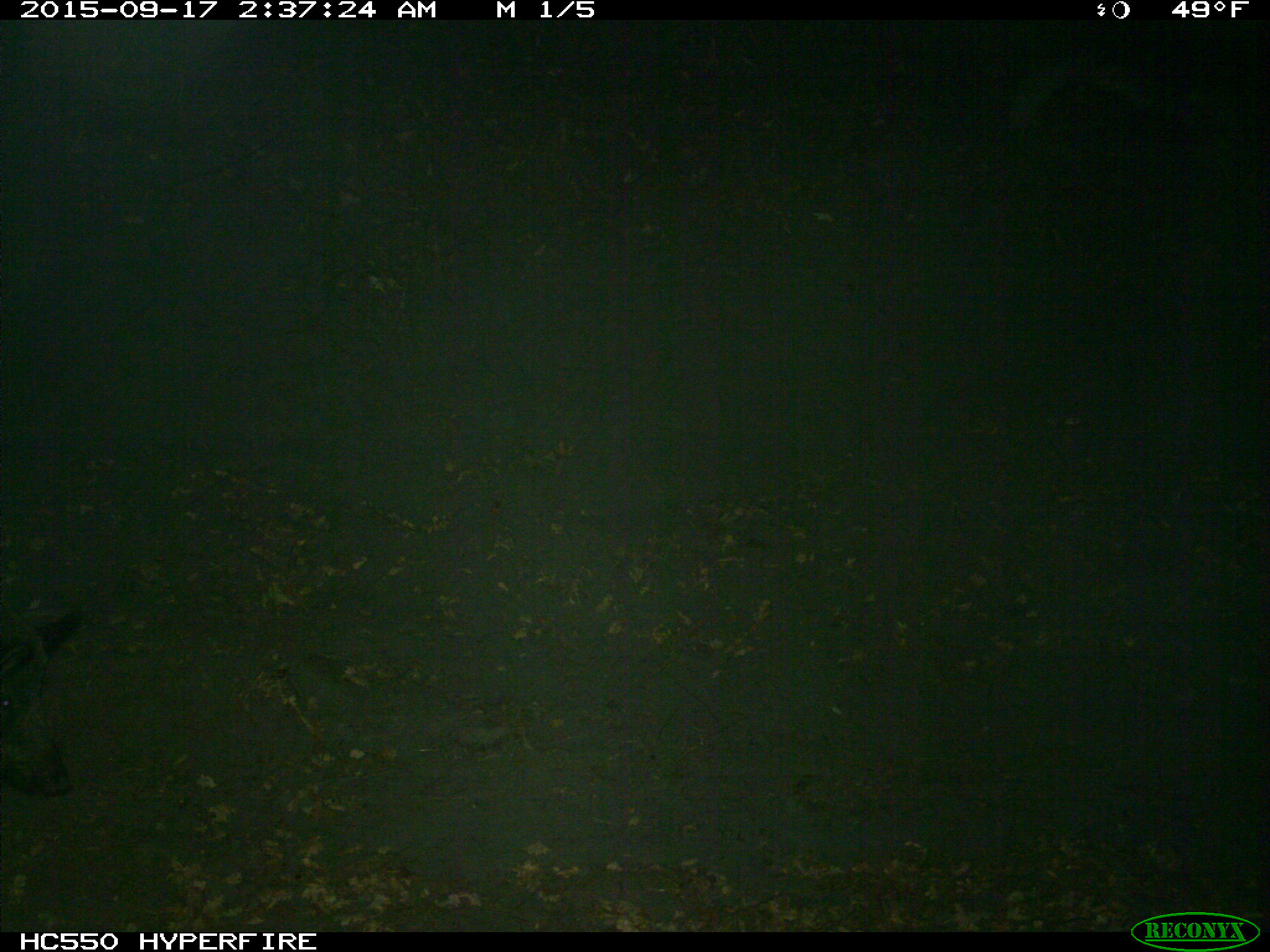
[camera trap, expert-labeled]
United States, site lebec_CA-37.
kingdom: Animalia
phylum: Chordata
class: Mammalia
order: Artiodactyla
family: Suidae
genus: Sus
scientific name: Sus scrofa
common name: wild boar